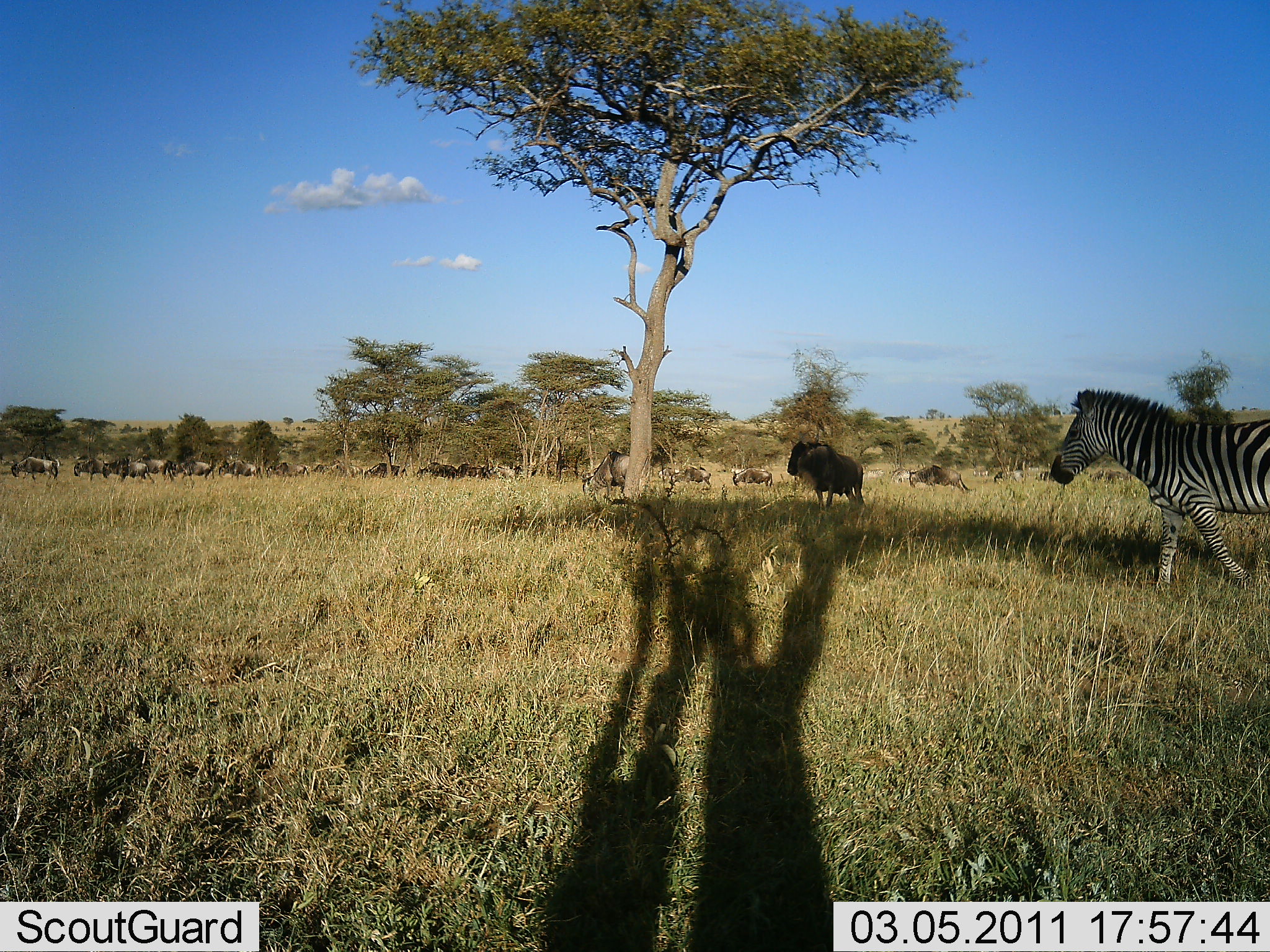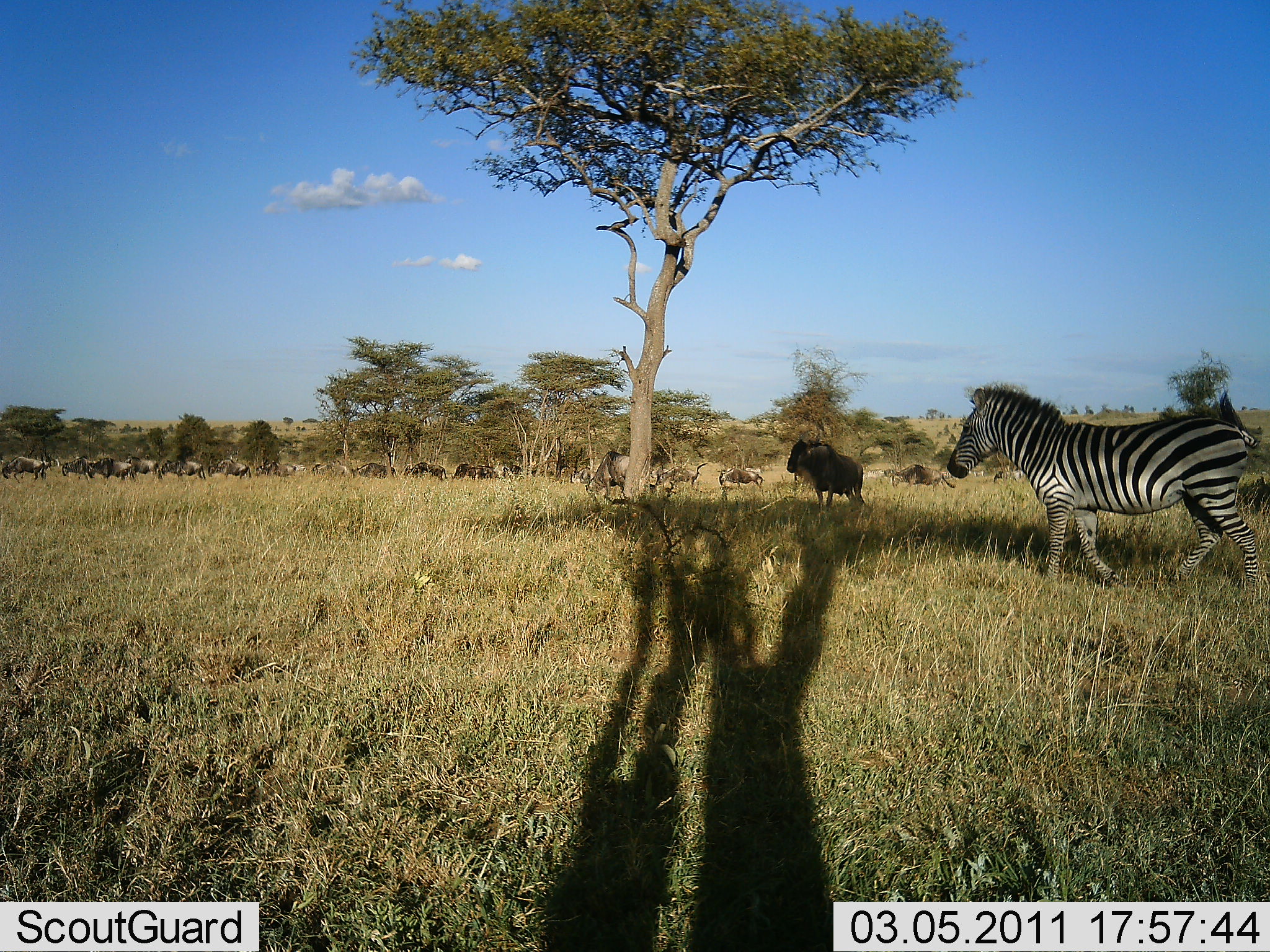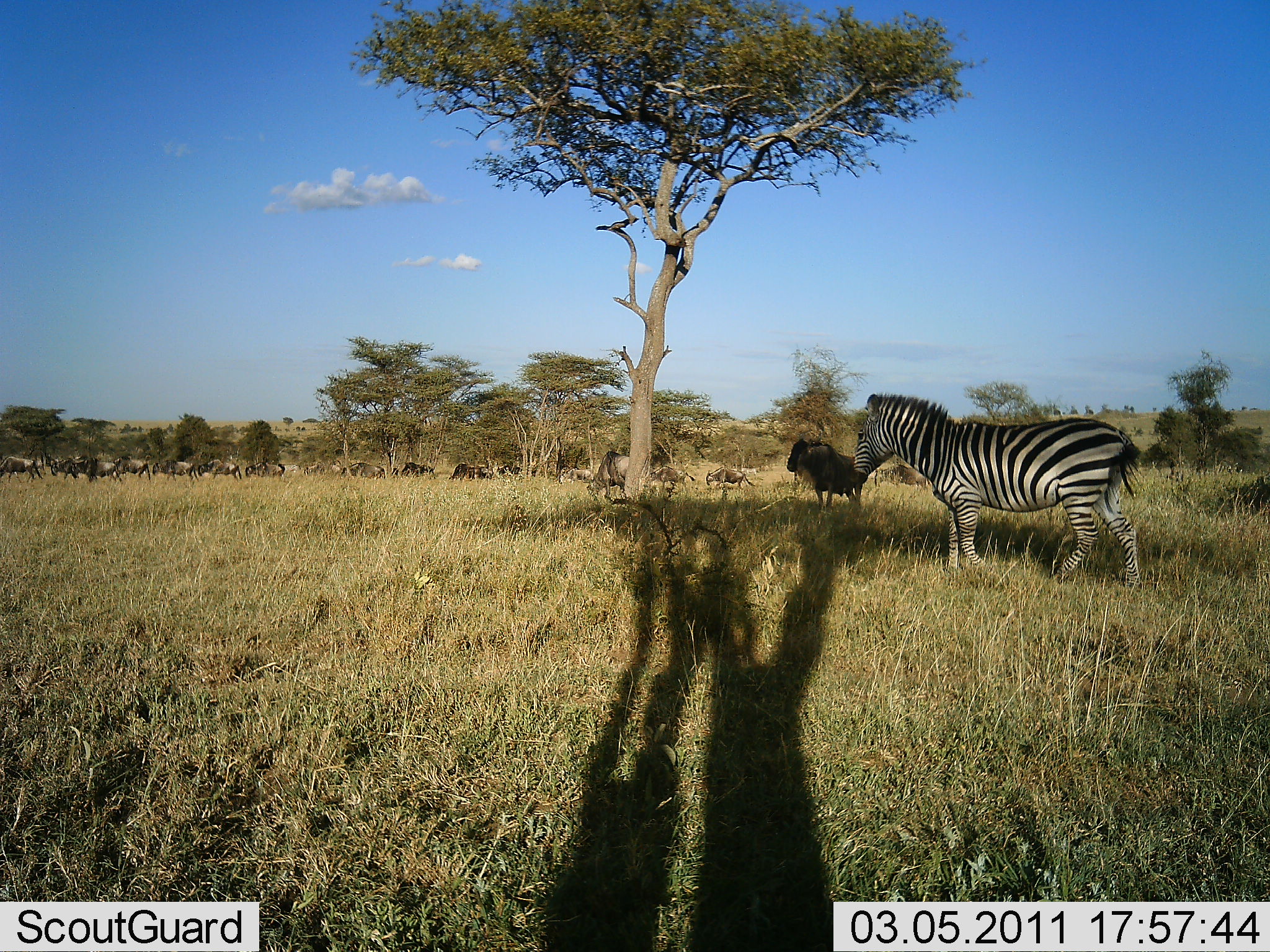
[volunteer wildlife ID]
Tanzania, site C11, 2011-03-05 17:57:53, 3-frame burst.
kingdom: Animalia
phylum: Chordata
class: Mammalia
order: Artiodactyla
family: Bovidae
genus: Connochaetes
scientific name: Connochaetes taurinus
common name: blue wildebeest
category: wildebeest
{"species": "wildebeest (blue wildebeest) (Connochaetes taurinus)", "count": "11-50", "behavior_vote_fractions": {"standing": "58%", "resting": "0%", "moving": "83%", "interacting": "8%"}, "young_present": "0%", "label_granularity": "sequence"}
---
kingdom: Animalia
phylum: Chordata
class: Mammalia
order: Perissodactyla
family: Equidae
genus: Equus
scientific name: Equus quagga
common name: plains zebra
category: zebra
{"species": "zebra (plains zebra) (Equus quagga)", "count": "1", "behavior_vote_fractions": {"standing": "0%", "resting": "0%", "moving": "100%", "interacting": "0%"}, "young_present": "0%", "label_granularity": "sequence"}